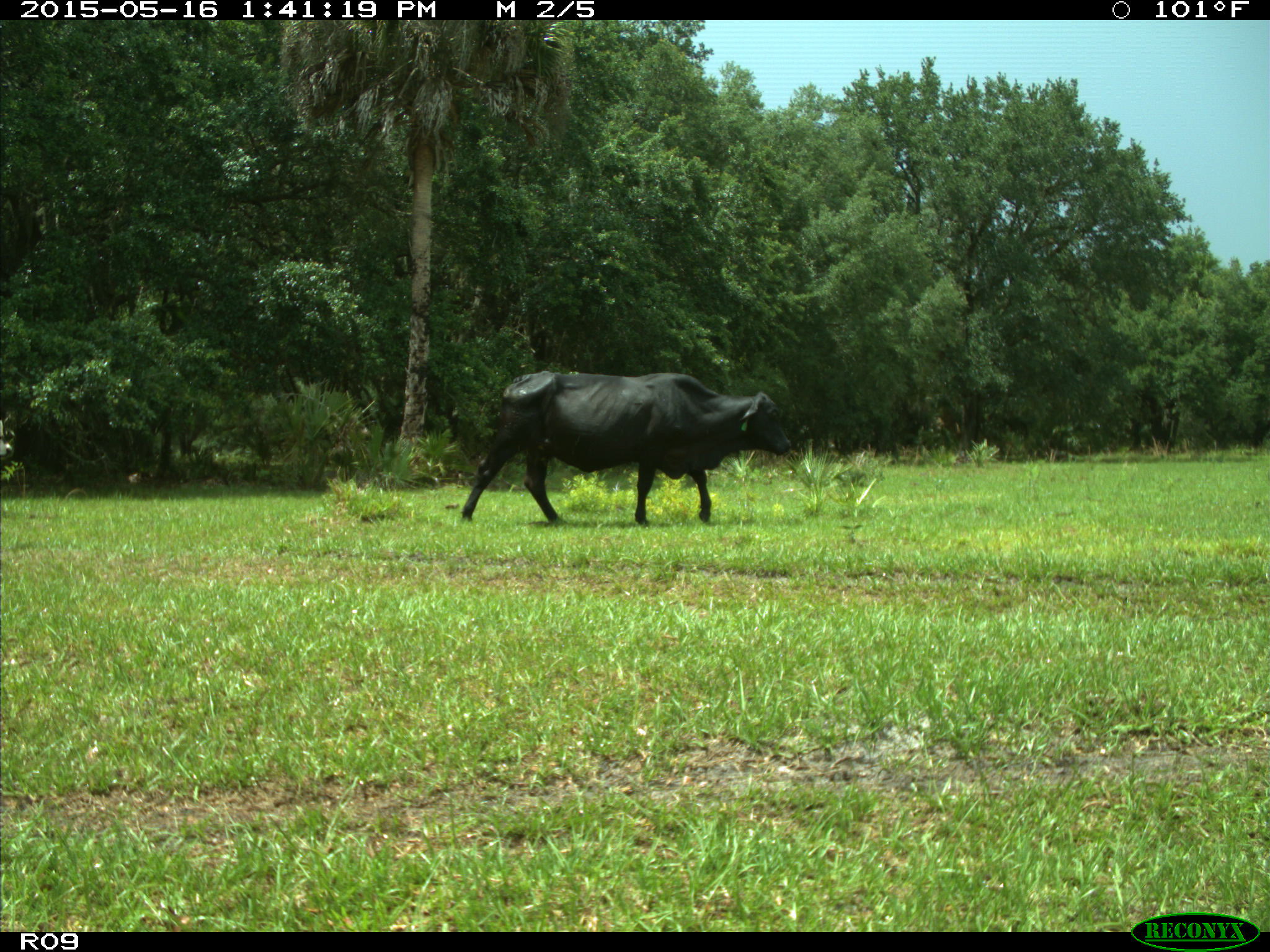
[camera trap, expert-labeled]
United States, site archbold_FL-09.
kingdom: Animalia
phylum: Chordata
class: Mammalia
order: Artiodactyla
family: Bovidae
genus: Bos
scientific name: Bos taurus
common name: domestic cow